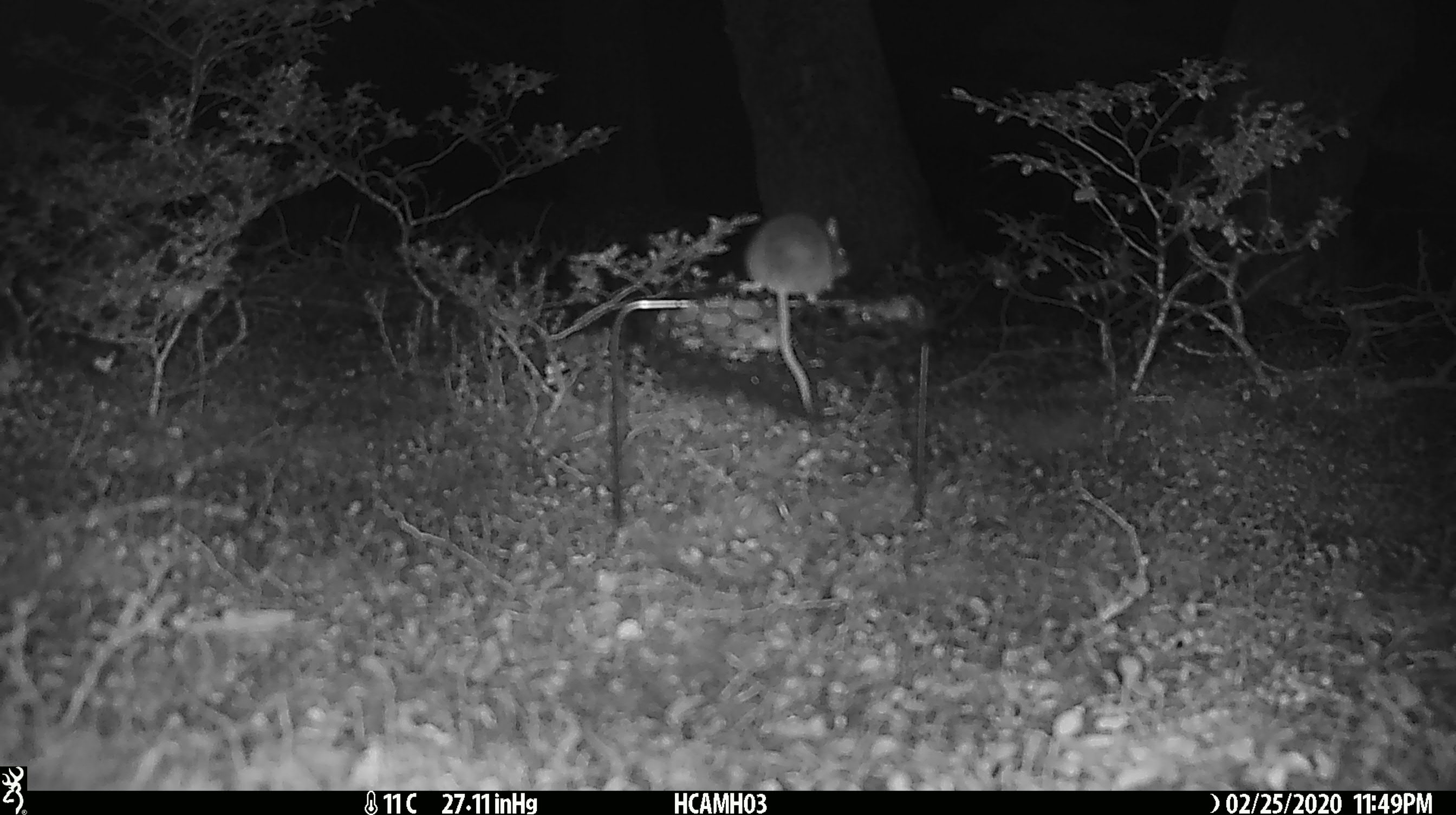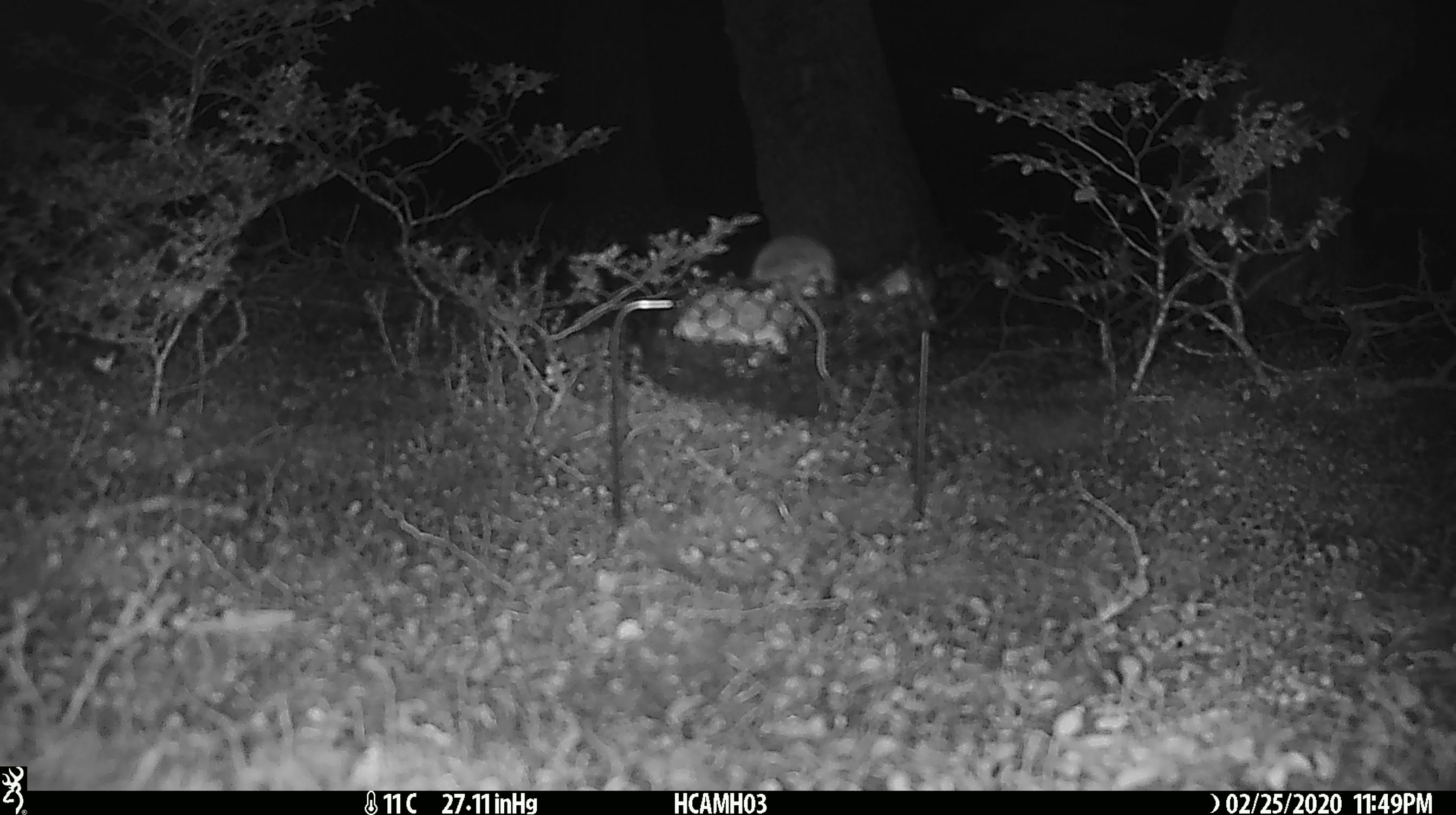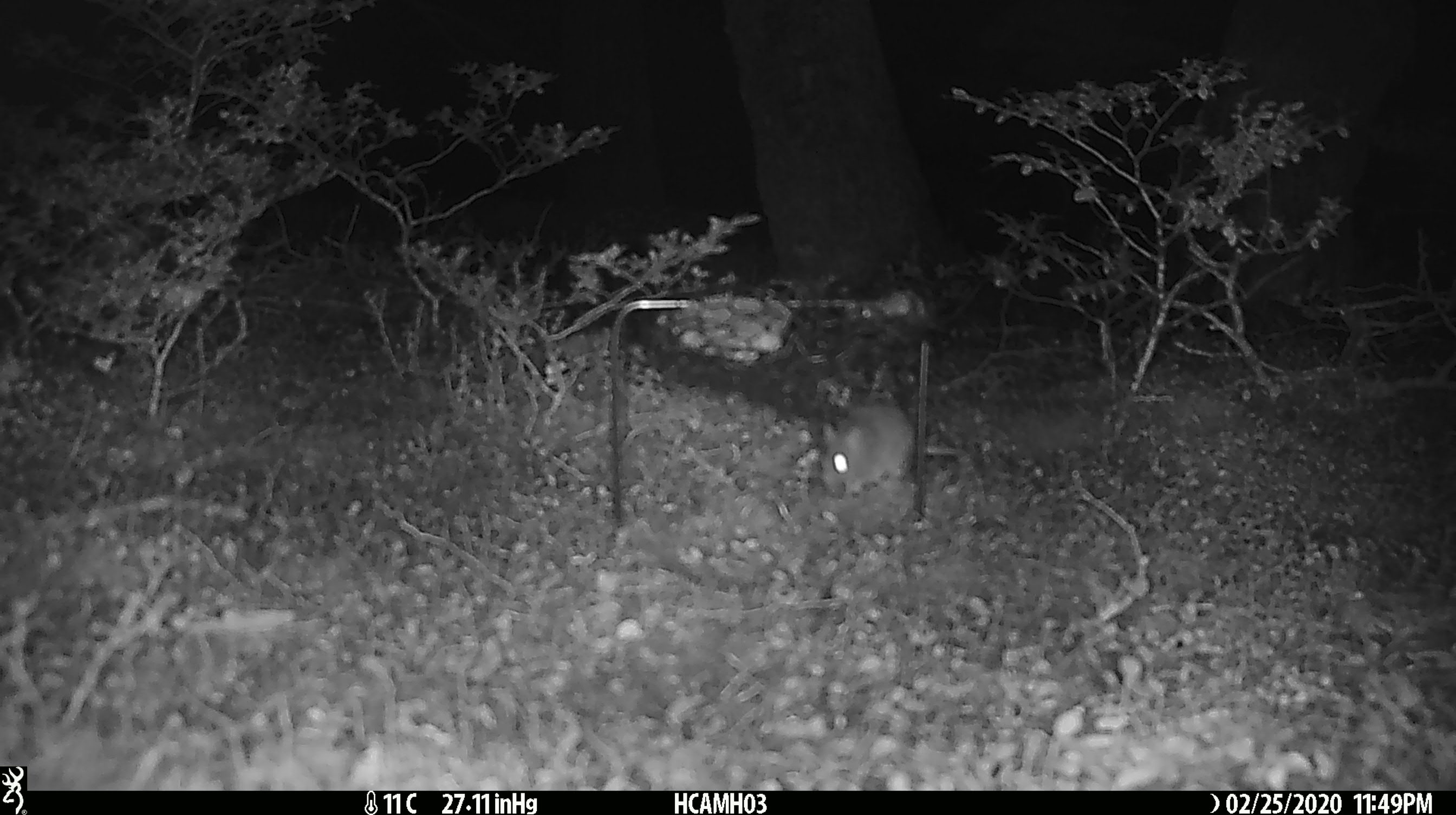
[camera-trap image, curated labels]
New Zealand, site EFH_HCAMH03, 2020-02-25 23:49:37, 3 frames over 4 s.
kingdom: Animalia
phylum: Chordata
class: Mammalia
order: Rodentia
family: Muridae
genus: Mus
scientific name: Mus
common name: mouse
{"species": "mouse (Mus)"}